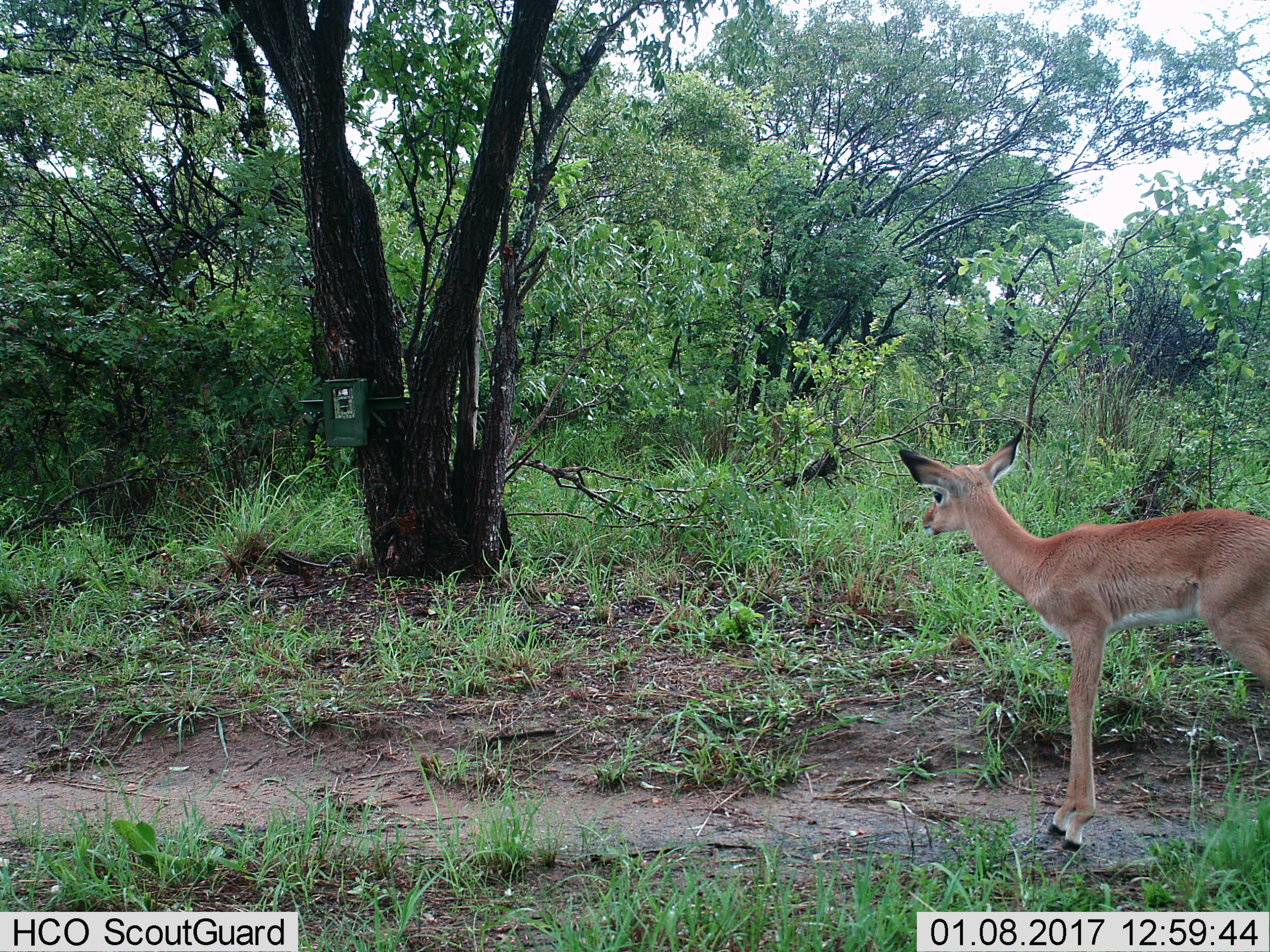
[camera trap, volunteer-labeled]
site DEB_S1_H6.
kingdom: Animalia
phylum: Chordata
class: Mammalia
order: Artiodactyla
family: Bovidae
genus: Aepyceros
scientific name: Aepyceros melampus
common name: impala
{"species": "impala (Aepyceros melampus)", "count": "1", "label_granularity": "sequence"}